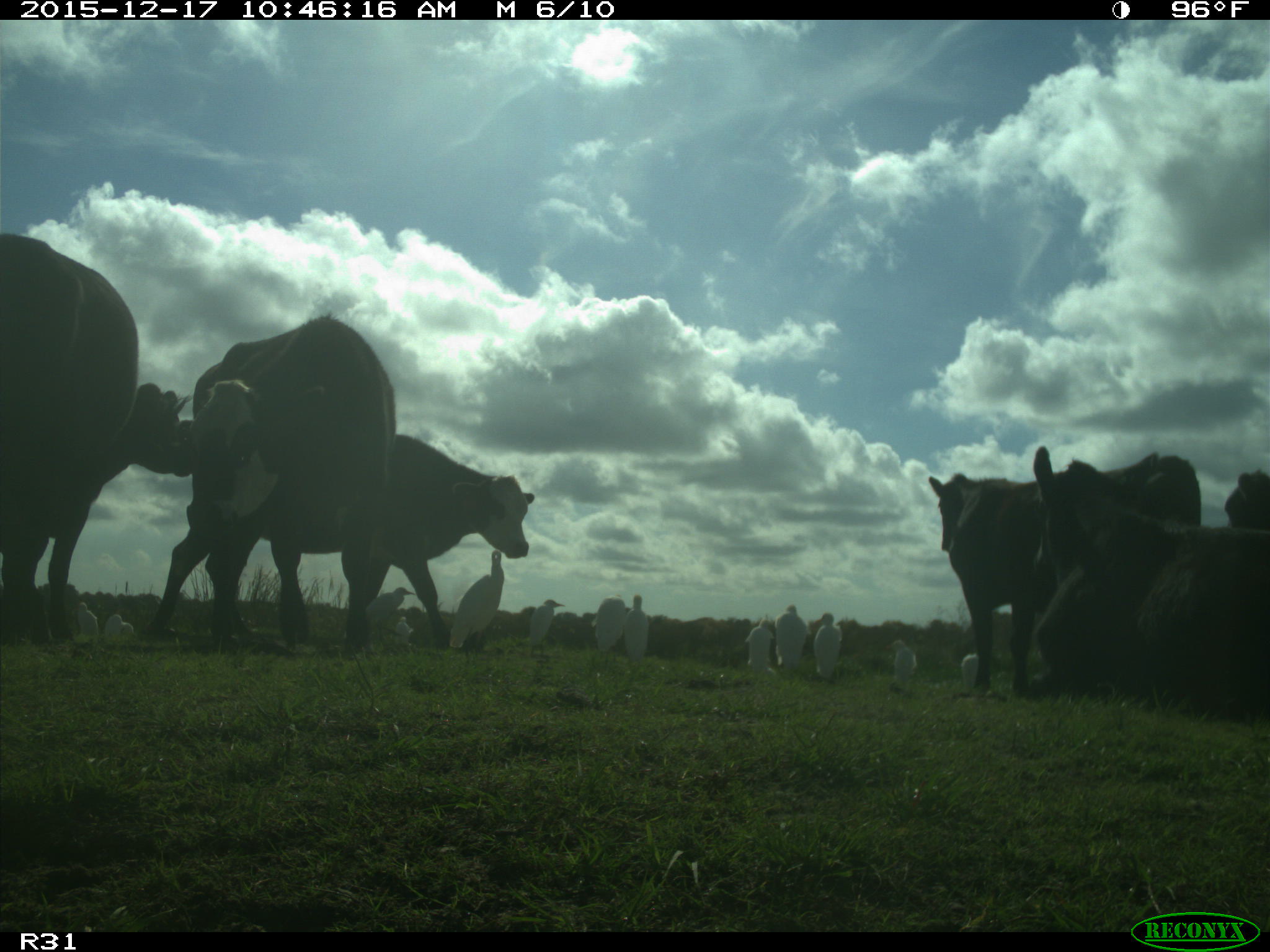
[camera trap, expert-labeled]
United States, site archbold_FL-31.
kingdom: Animalia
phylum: Chordata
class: Mammalia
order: Artiodactyla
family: Bovidae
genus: Bos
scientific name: Bos taurus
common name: domestic cow